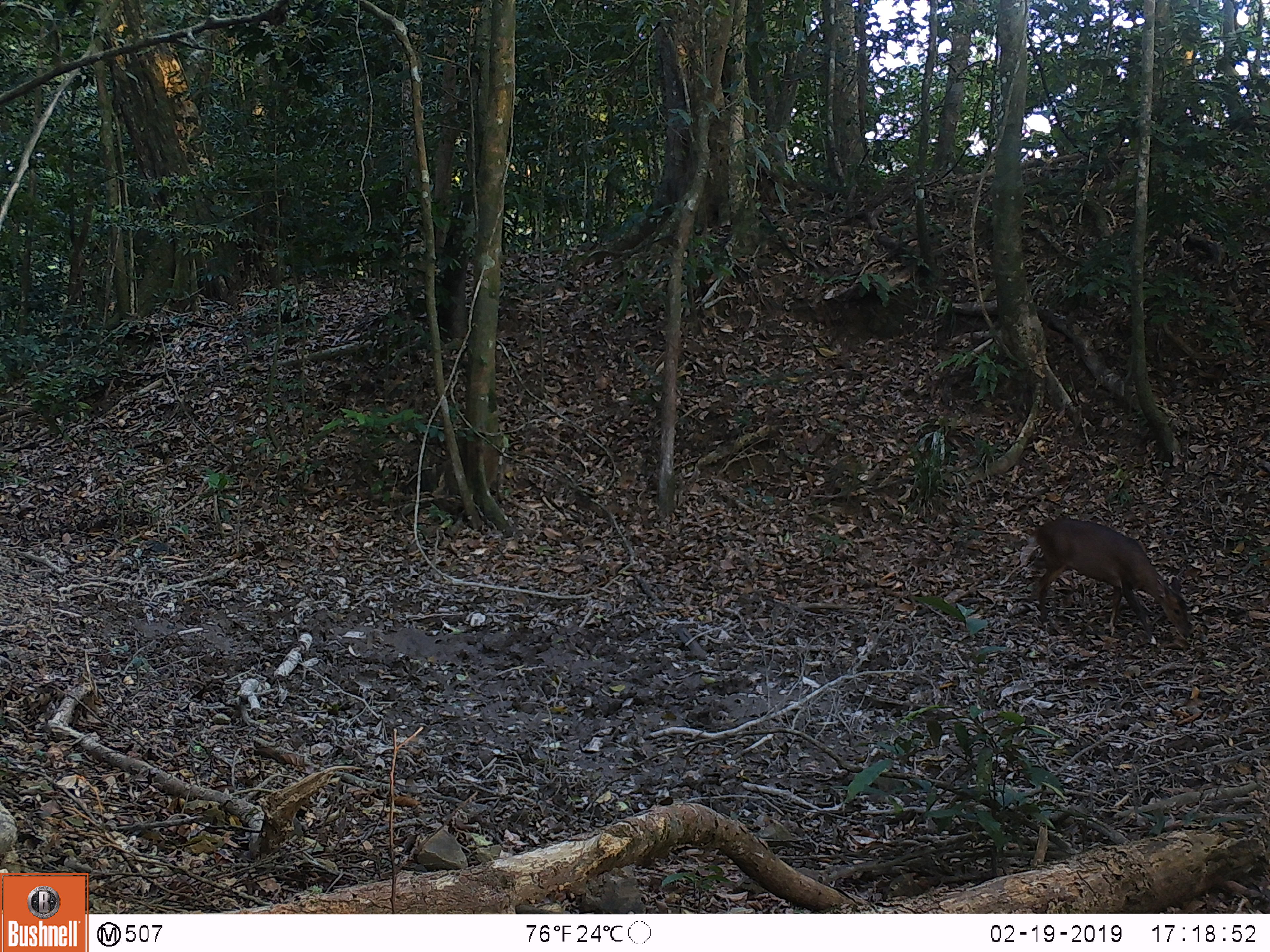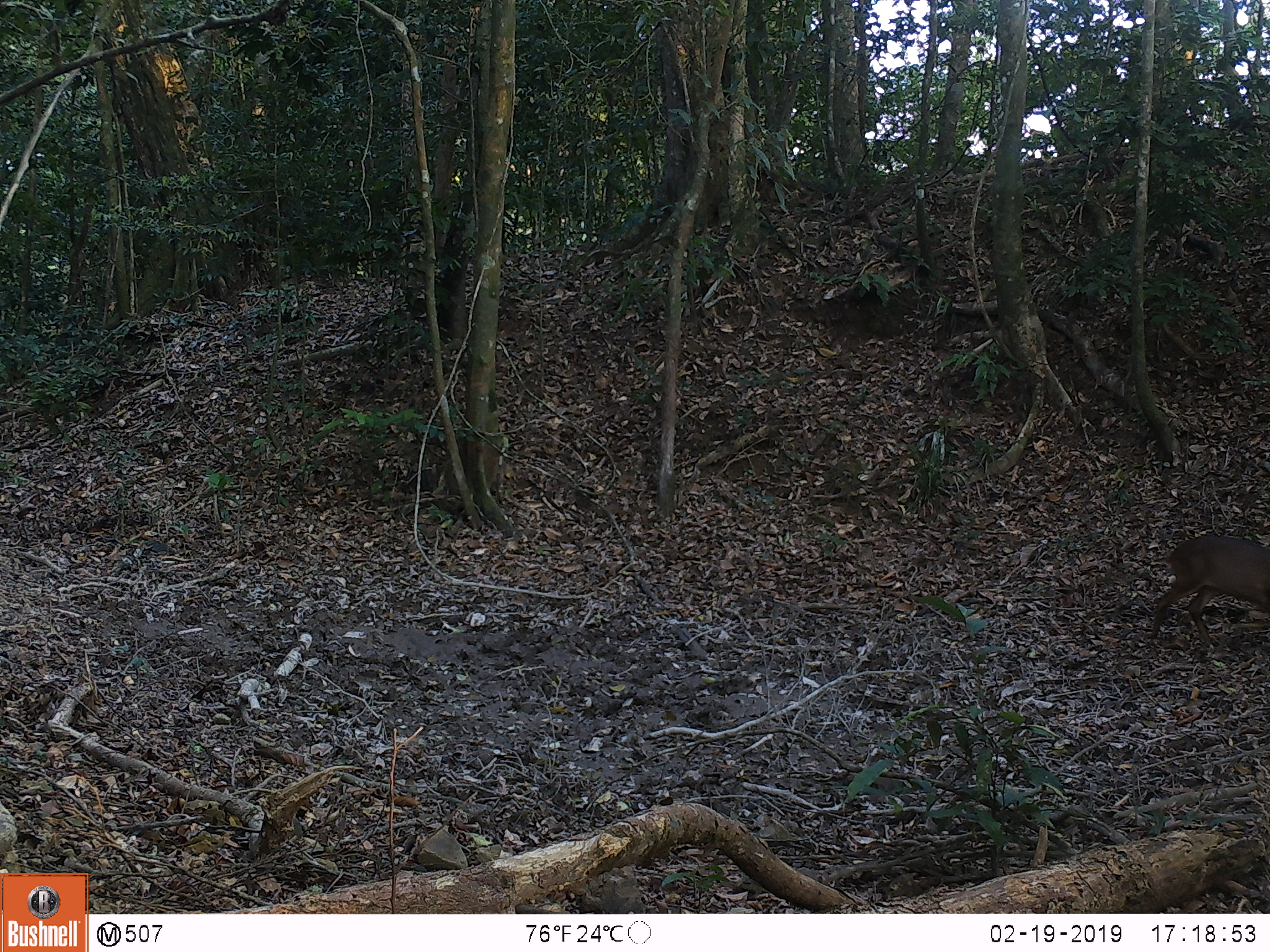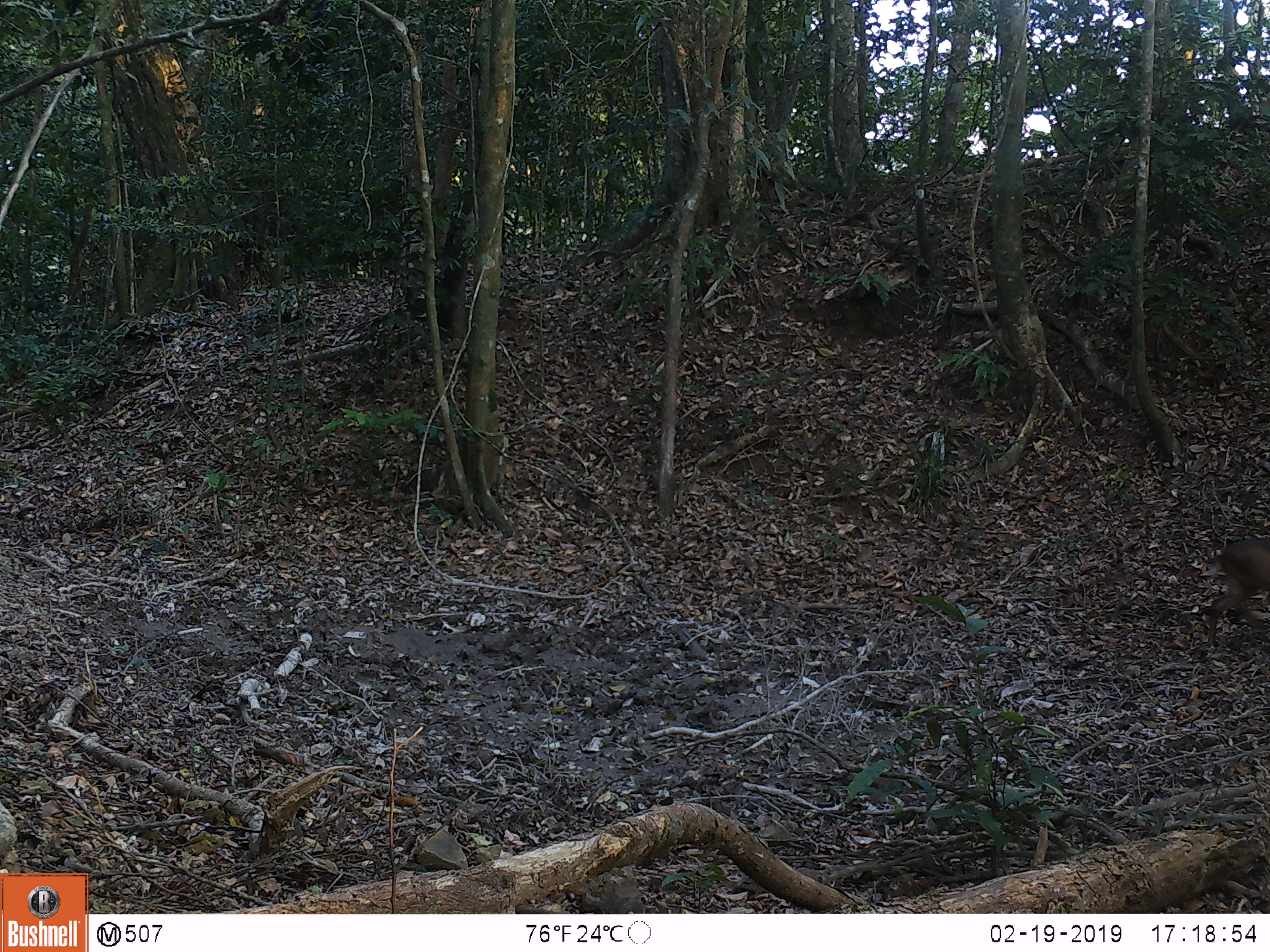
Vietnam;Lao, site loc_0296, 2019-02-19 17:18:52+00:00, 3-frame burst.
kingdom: Animalia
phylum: Chordata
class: Mammalia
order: Artiodactyla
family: Cervidae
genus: Muntiacus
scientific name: Muntiacus vuquangensis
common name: large-antlered muntjac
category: large antlered muntjac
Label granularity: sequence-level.